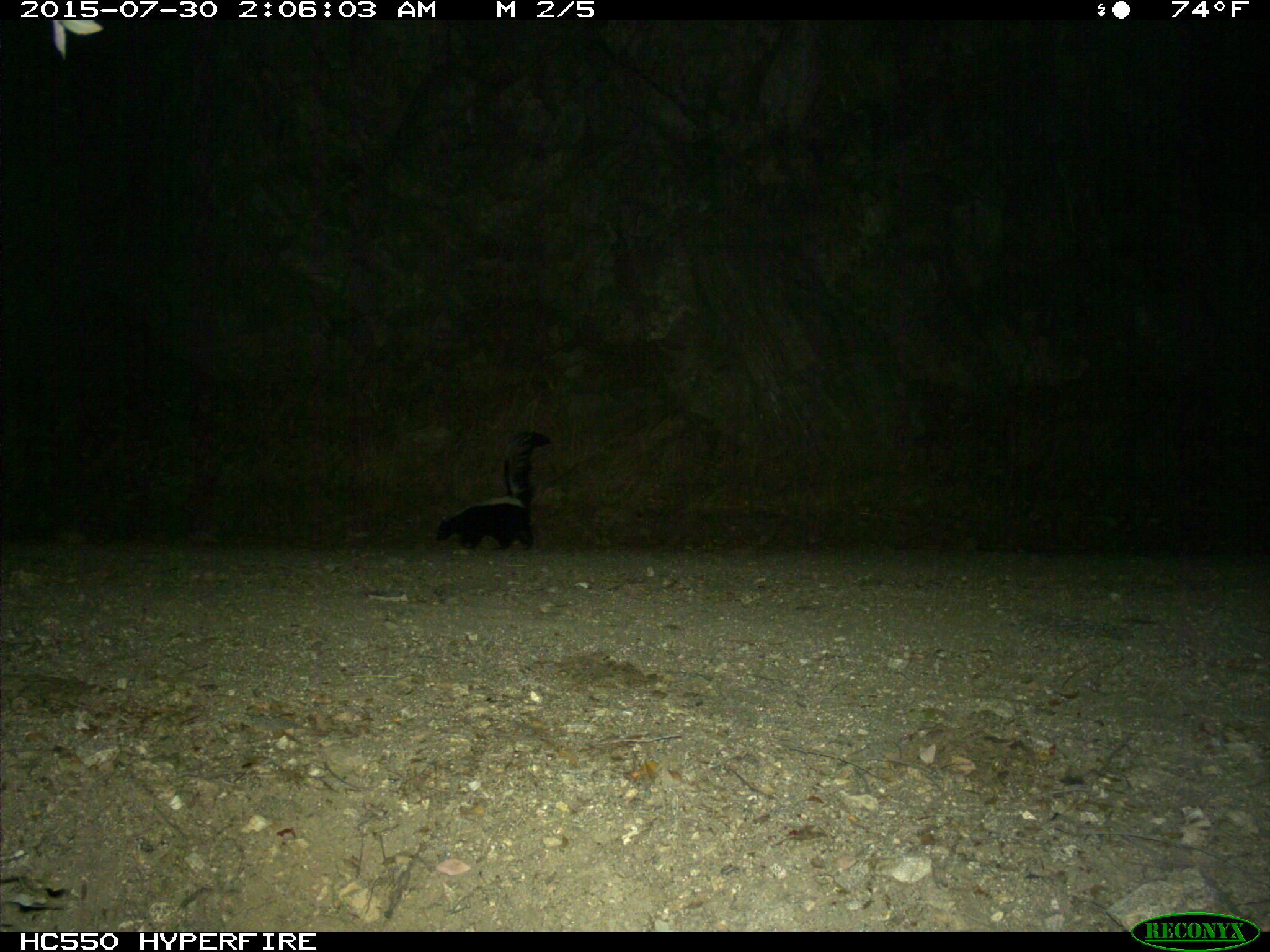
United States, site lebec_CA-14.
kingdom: Animalia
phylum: Chordata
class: Mammalia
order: Carnivora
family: Mephitidae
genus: Mephitis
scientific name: Mephitis mephitis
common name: striped skunk